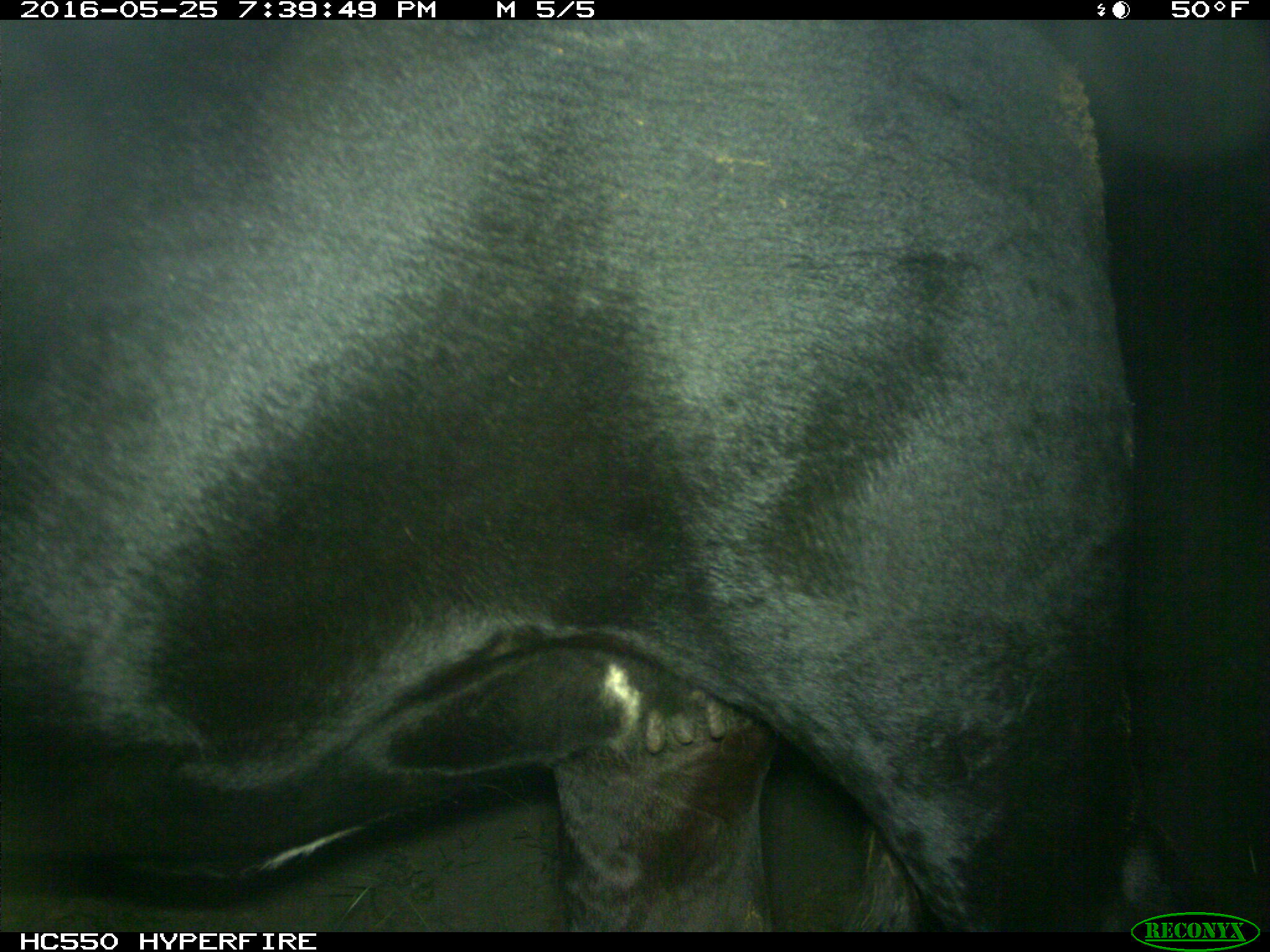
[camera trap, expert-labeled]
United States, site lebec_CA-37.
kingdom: Animalia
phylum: Chordata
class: Mammalia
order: Artiodactyla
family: Bovidae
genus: Bos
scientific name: Bos taurus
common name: domestic cow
Bos taurus (domestic cow).